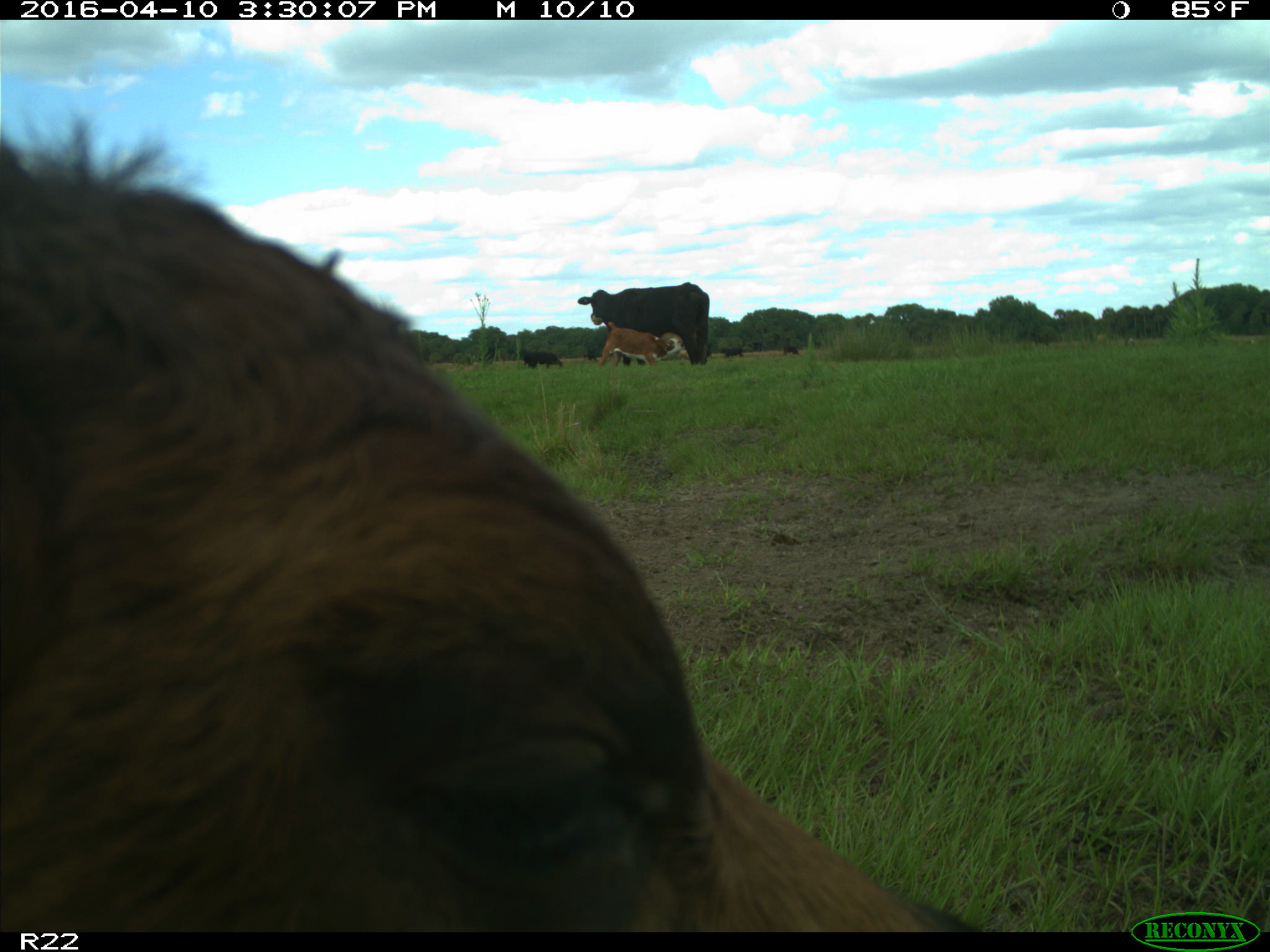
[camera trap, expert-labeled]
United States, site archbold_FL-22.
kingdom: Animalia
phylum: Chordata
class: Mammalia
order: Artiodactyla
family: Bovidae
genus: Bos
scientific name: Bos taurus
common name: domestic cow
Bos taurus (domestic cow).